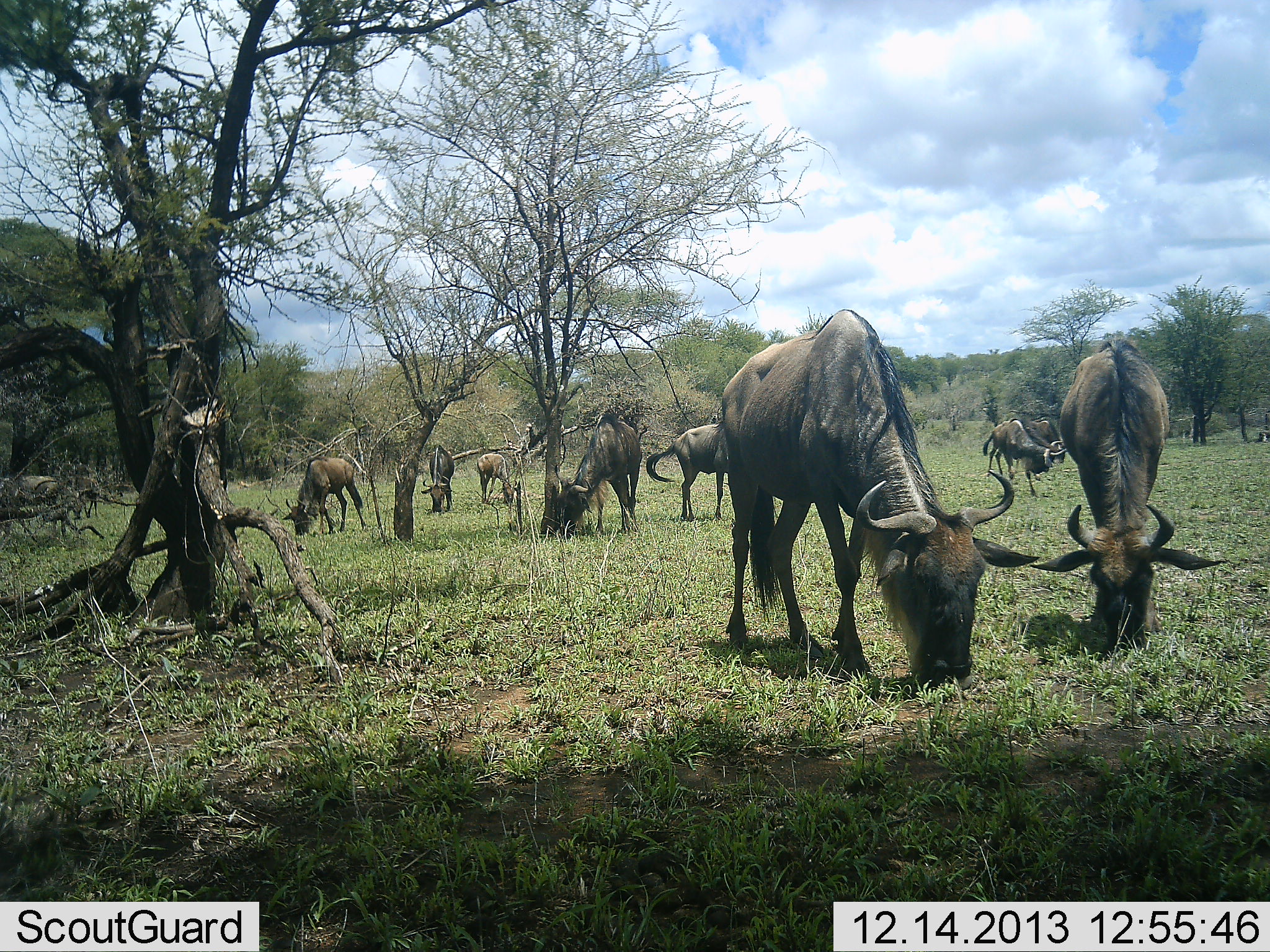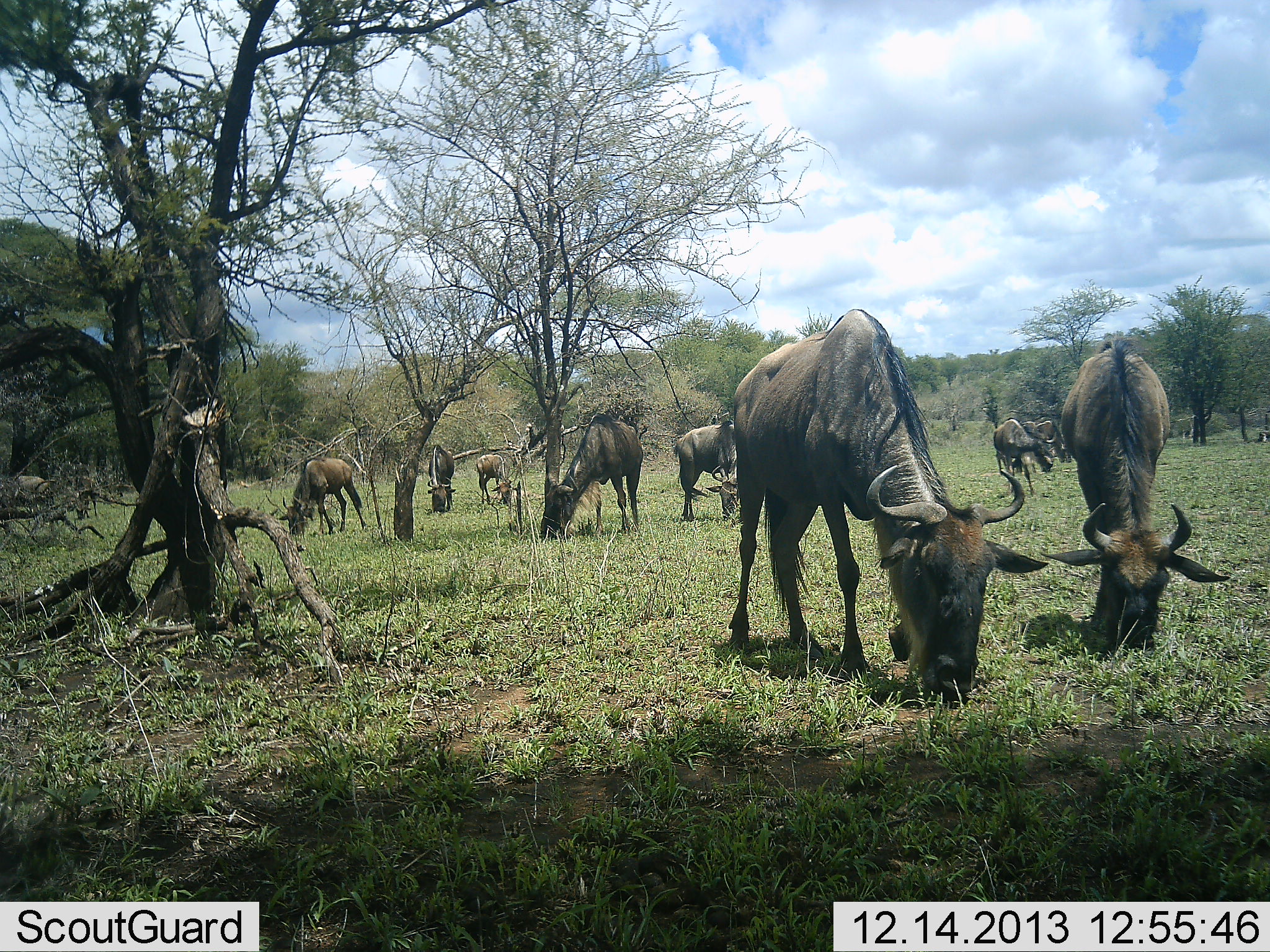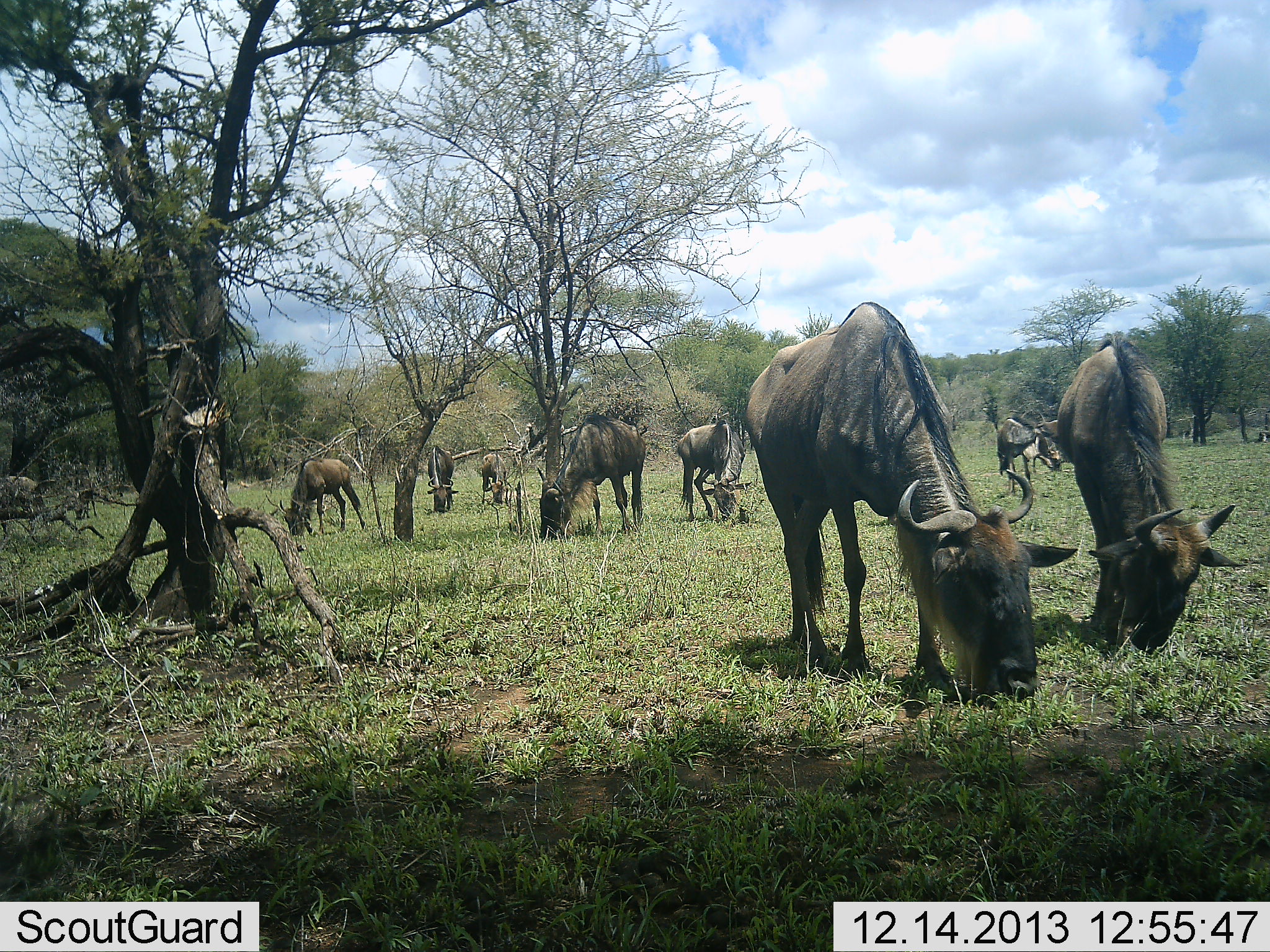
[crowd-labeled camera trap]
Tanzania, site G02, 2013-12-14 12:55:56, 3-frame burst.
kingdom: Animalia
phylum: Chordata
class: Mammalia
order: Artiodactyla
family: Bovidae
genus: Connochaetes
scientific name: Connochaetes taurinus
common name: blue wildebeest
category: wildebeest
Wildebeest (blue wildebeest) (Connochaetes taurinus), count 11-50. Behavior (volunteer vote fractions): standing 50%, resting 0%, moving 20%, interacting 0%. Young present (vote fraction): 0%. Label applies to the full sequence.